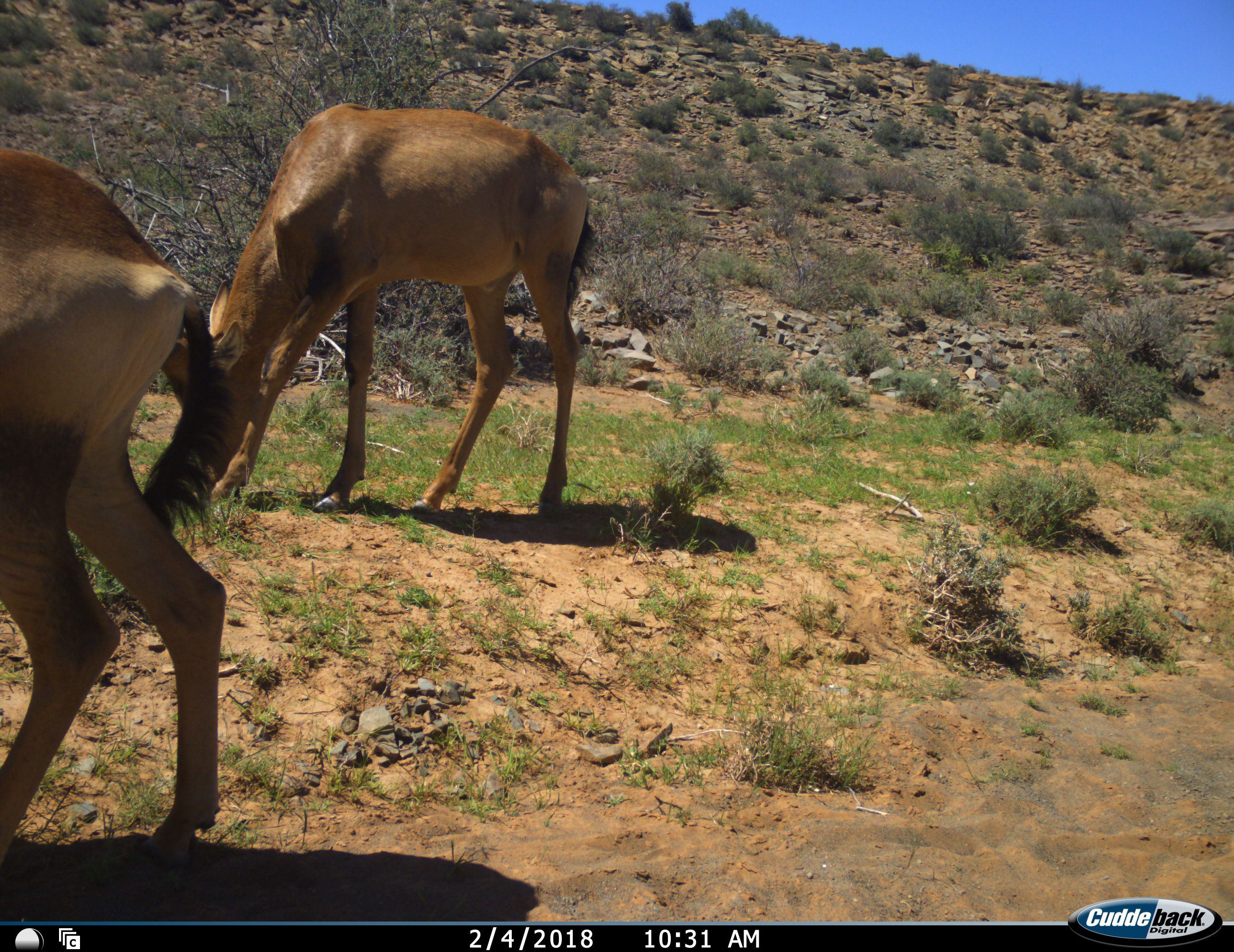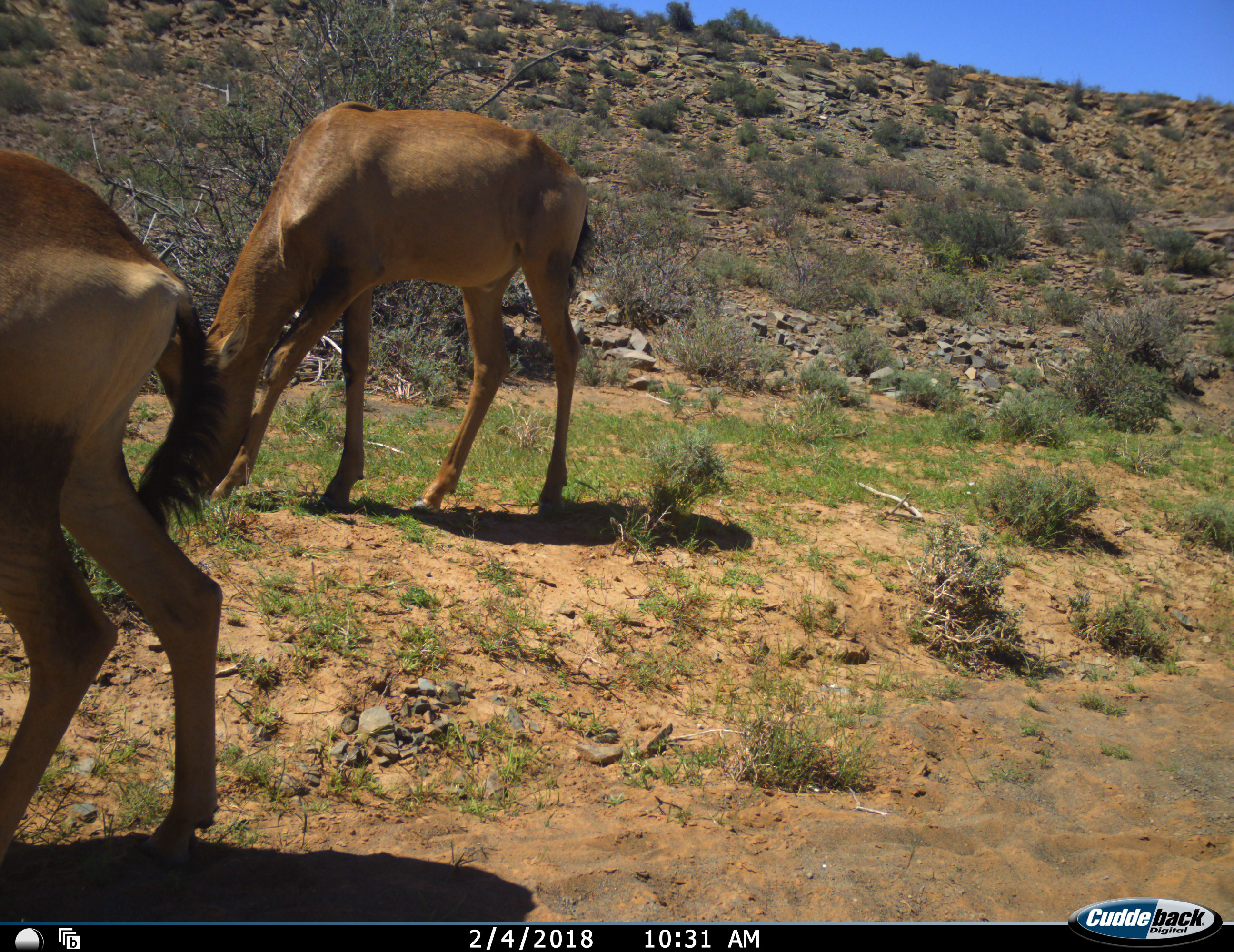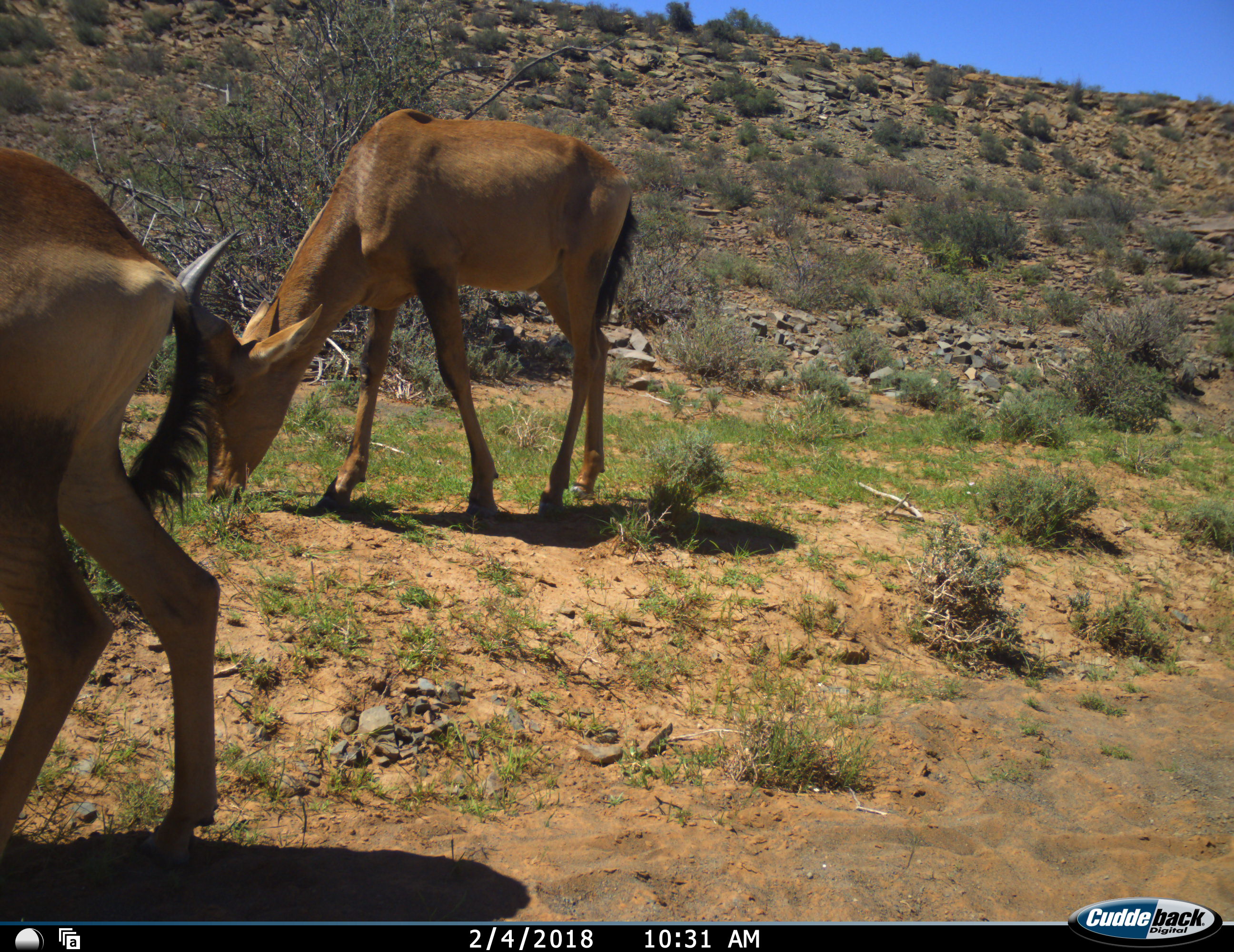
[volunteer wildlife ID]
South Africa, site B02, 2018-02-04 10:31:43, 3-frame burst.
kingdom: Animalia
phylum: Chordata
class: Mammalia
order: Artiodactyla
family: Bovidae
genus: Alcelaphus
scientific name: Alcelaphus buselaphus caama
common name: red hartebeest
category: hartebeestred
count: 2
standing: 43%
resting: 0%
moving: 14%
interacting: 0%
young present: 0%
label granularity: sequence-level